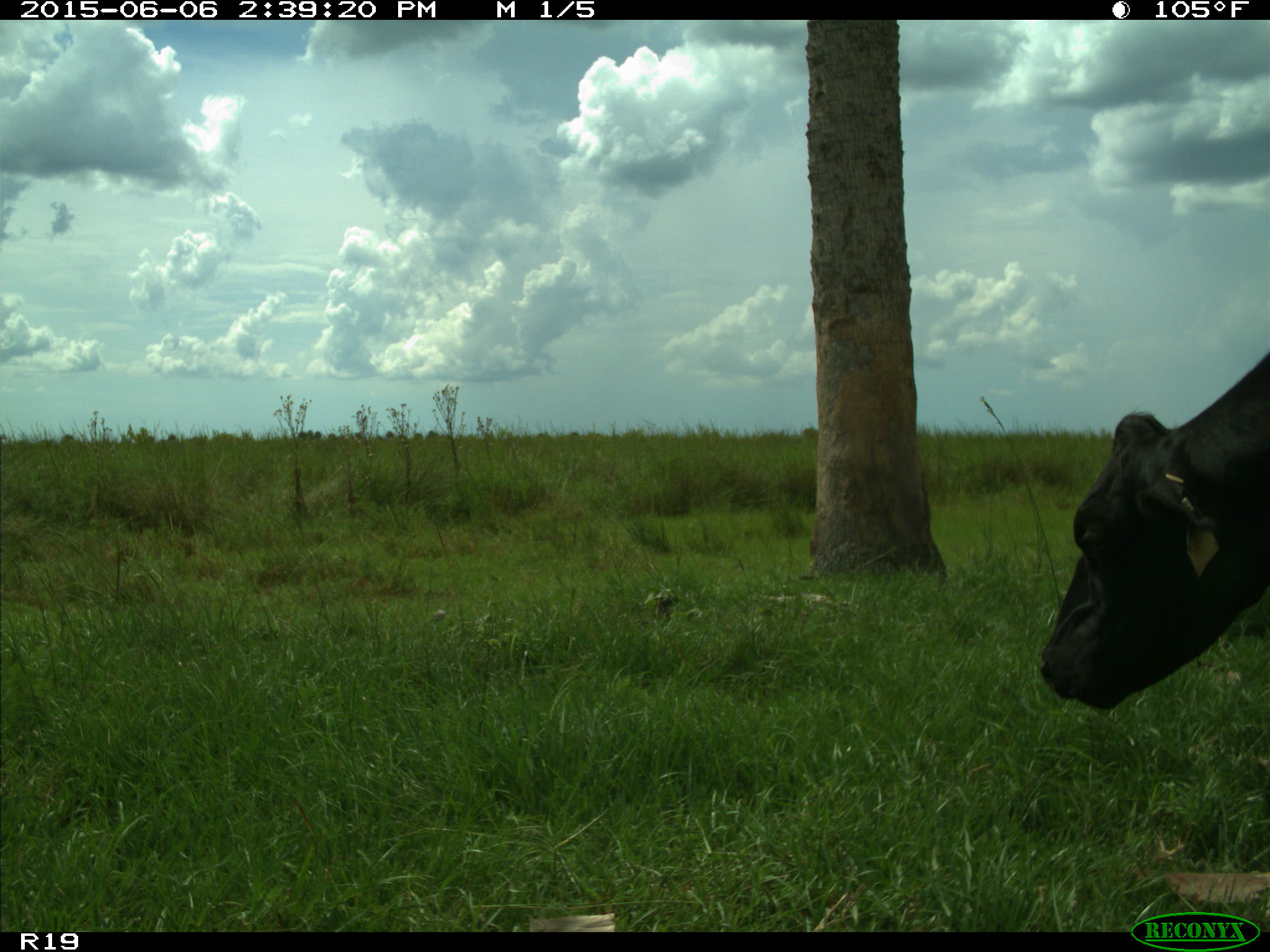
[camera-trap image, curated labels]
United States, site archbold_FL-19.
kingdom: Animalia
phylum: Chordata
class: Mammalia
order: Artiodactyla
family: Bovidae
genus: Bos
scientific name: Bos taurus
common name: domestic cow